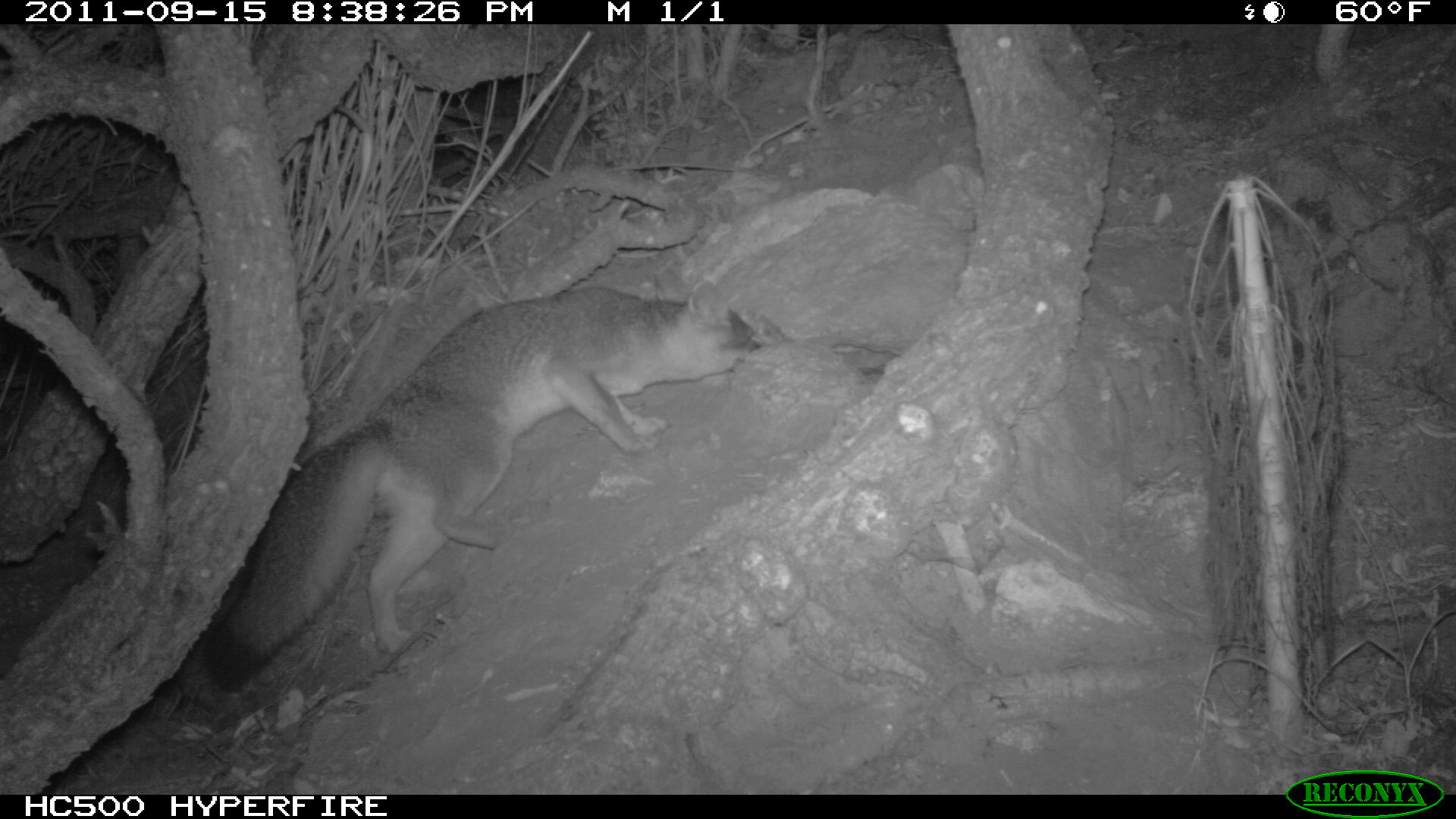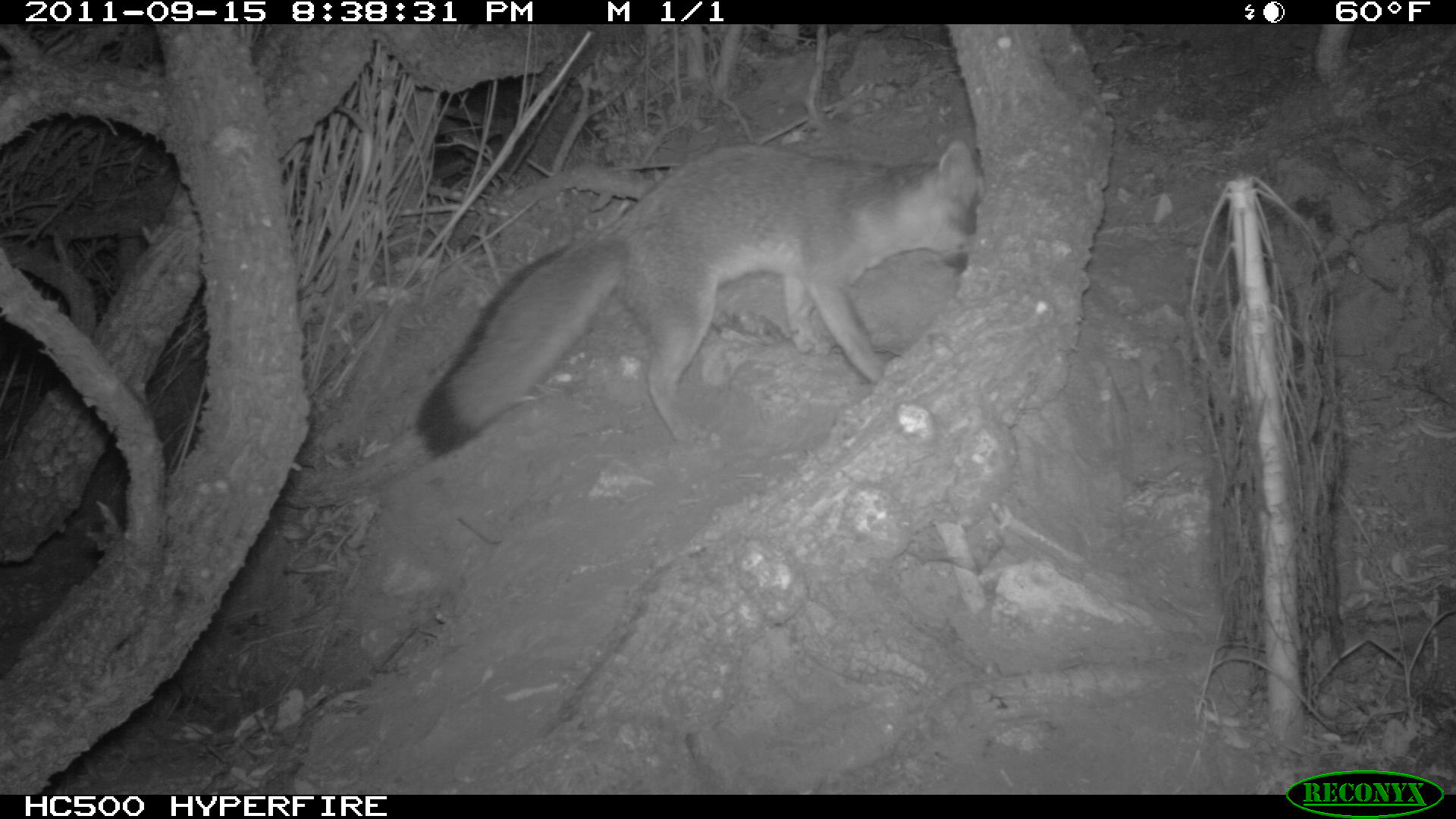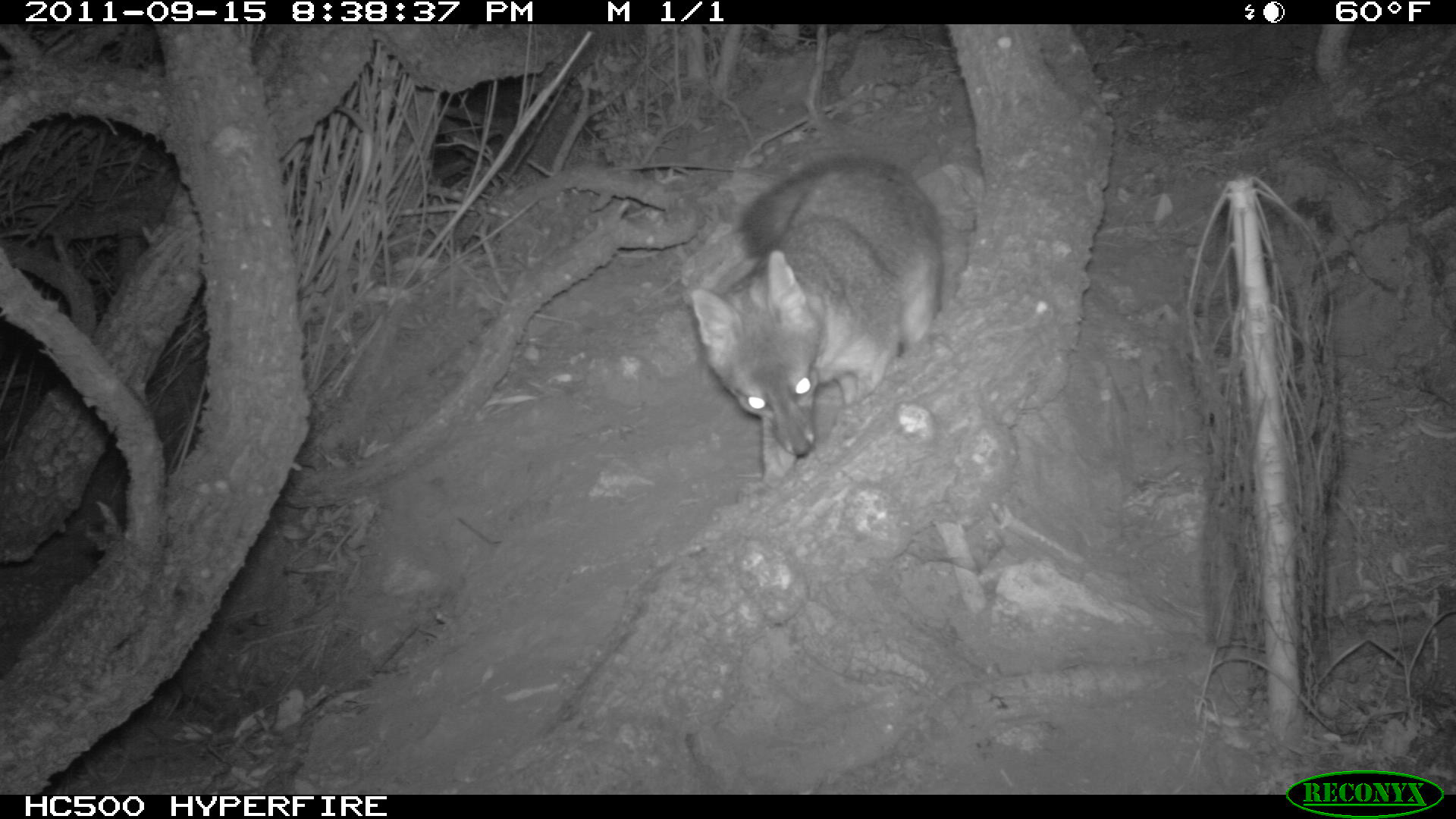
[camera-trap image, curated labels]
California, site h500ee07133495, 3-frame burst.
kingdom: Animalia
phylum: Chordata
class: Mammalia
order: Carnivora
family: Canidae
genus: Urocyon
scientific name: Urocyon littoralis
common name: island fox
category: fox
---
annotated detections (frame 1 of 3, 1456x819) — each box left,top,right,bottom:
fox: 204,281,765,692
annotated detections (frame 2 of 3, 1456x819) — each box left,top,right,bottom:
fox: 413,139,982,460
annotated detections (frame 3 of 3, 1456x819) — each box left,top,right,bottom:
fox: 689,153,945,488